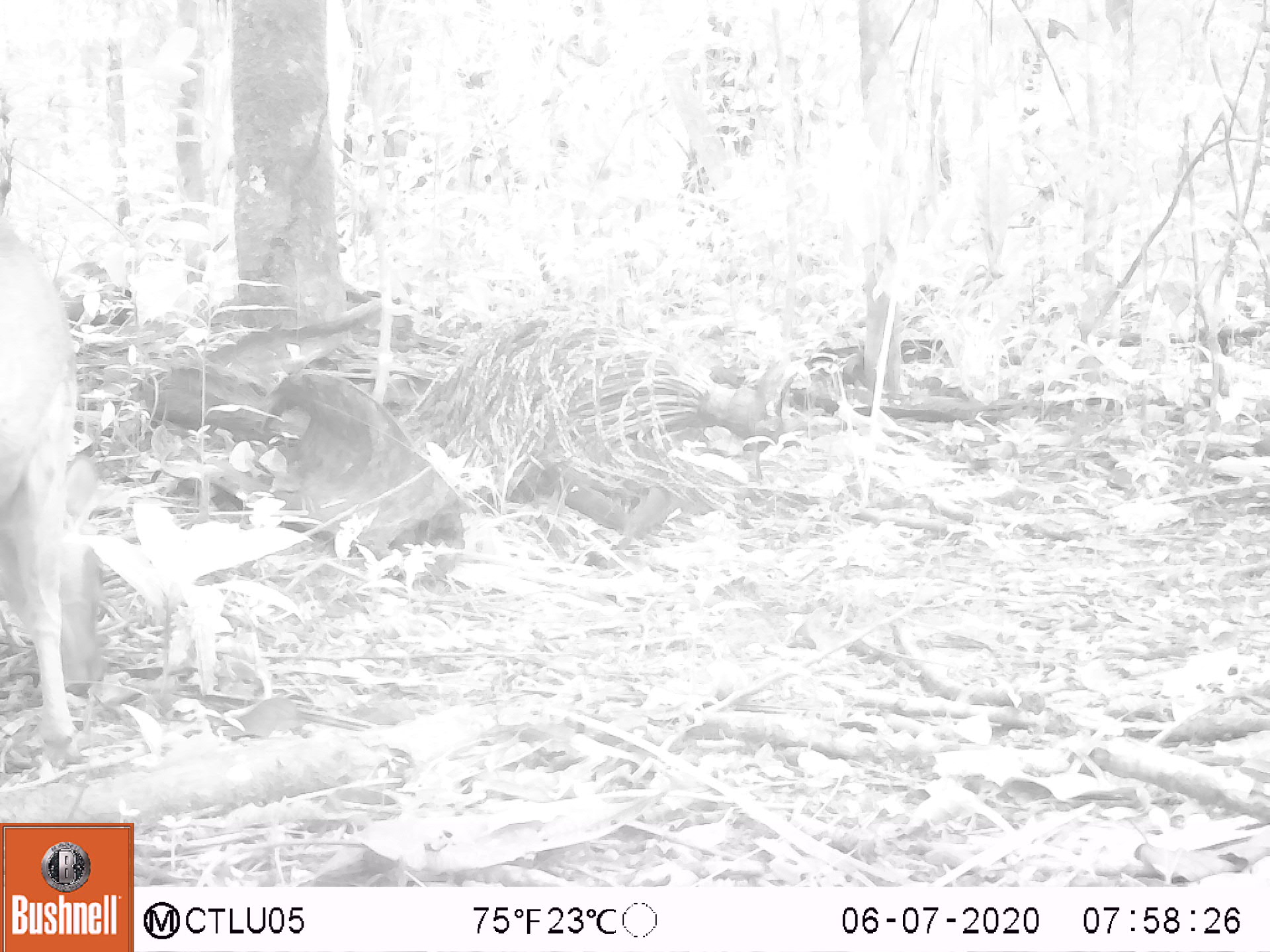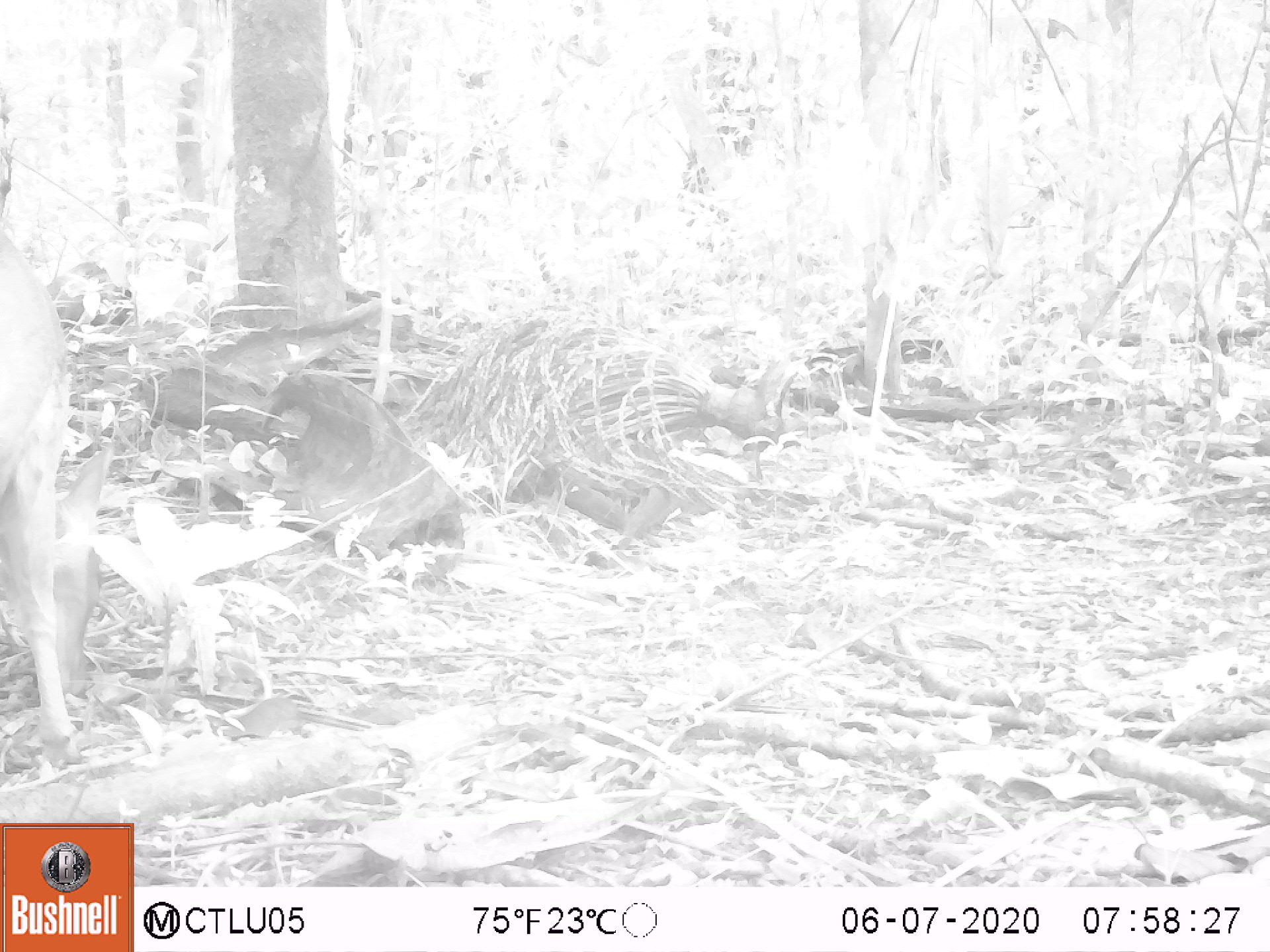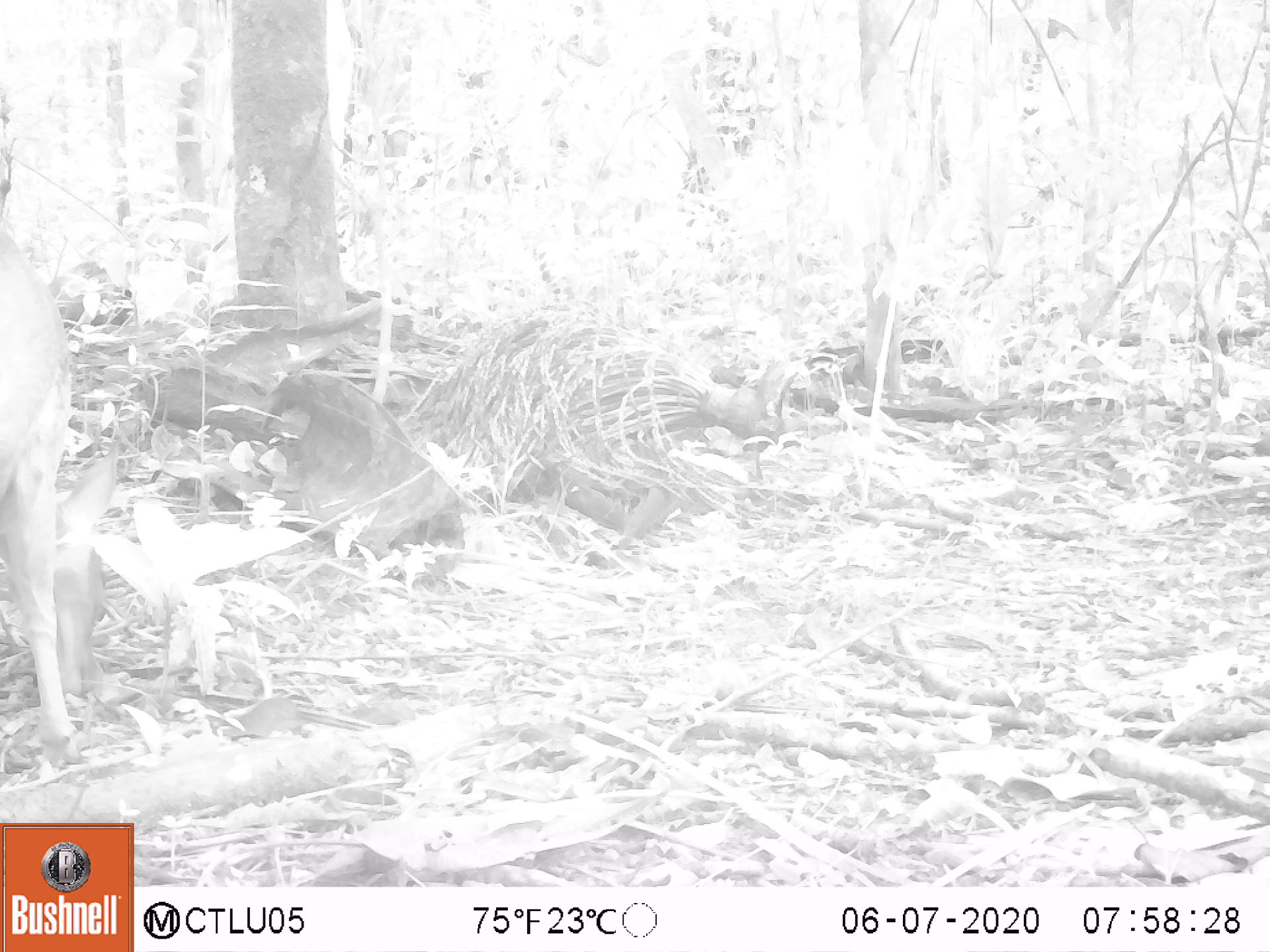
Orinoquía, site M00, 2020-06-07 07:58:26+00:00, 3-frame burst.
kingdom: Animalia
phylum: Chordata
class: Mammalia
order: Artiodactyla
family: Cervidae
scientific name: Cervidae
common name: deer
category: unknown cervid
Unknown cervid (deer) (Cervidae).